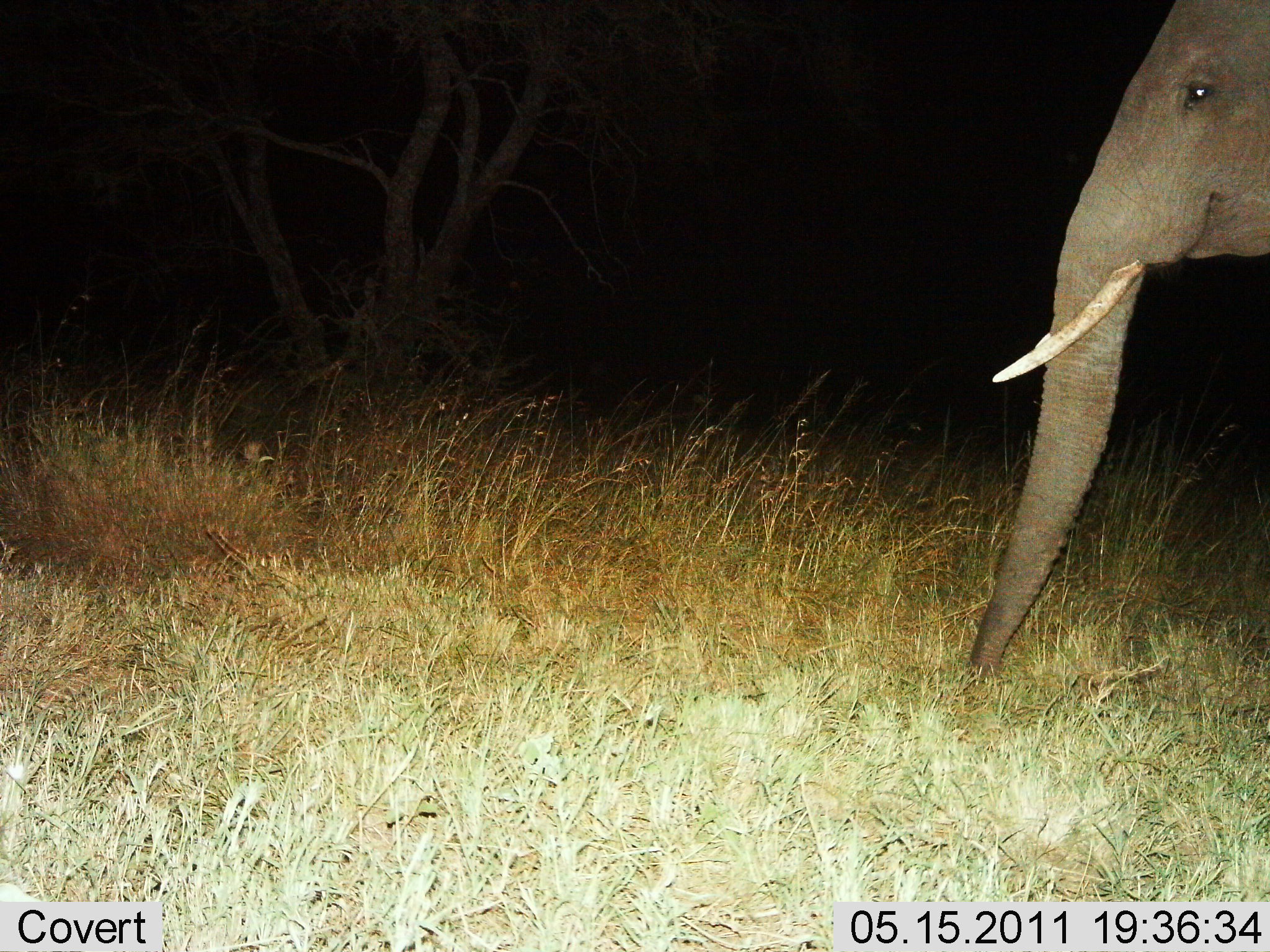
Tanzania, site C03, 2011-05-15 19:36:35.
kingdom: Animalia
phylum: Chordata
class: Mammalia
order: Proboscidea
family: Elephantidae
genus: Loxodonta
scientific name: Loxodonta africana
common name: african bush elephant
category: elephant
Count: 1.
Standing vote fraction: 69%.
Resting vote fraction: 0%.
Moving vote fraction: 23%.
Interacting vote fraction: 0%.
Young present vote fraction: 0%.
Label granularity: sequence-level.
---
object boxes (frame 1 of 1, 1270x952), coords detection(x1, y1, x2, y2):
animal: detection(966, 0, 1270, 685)